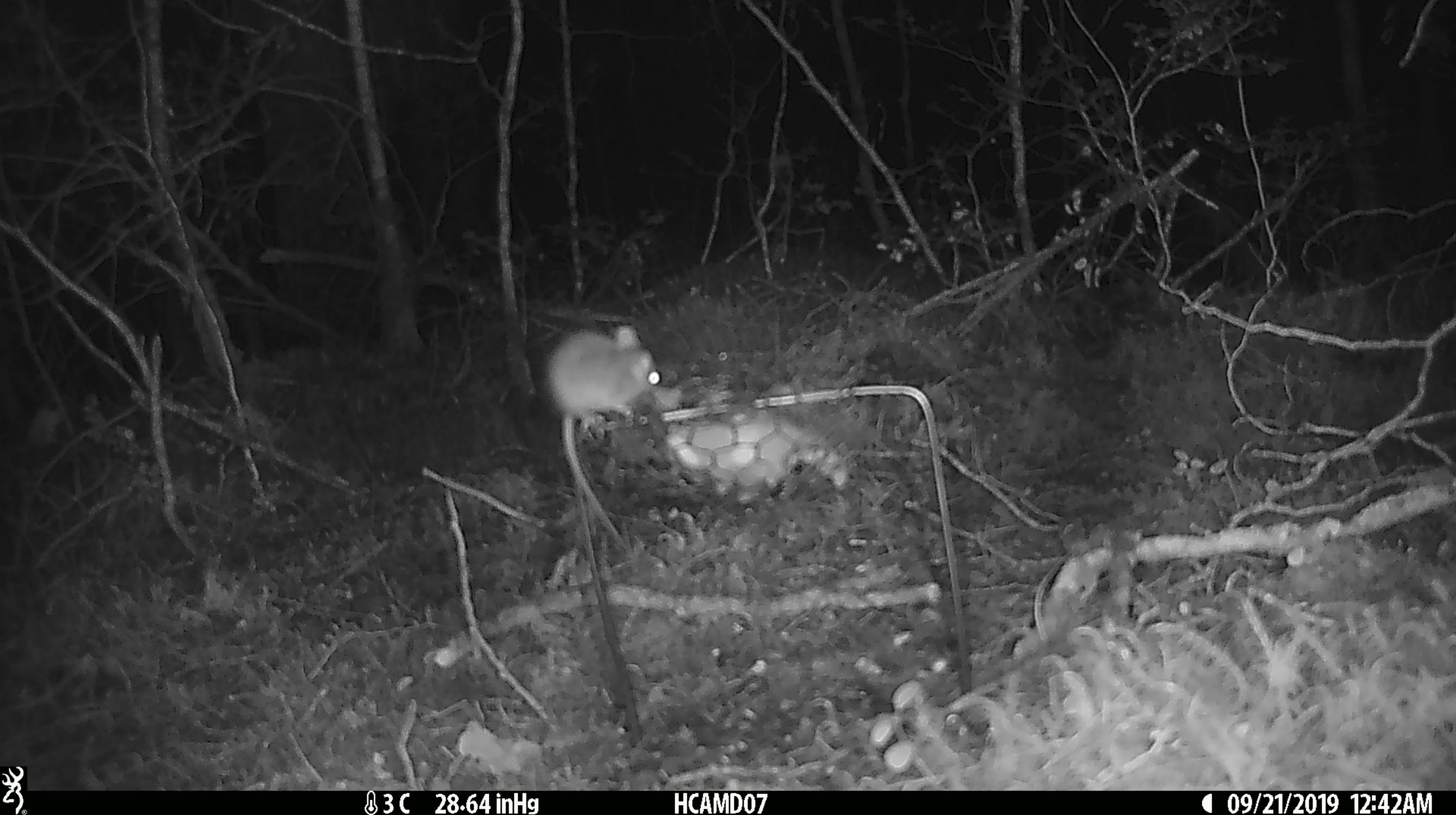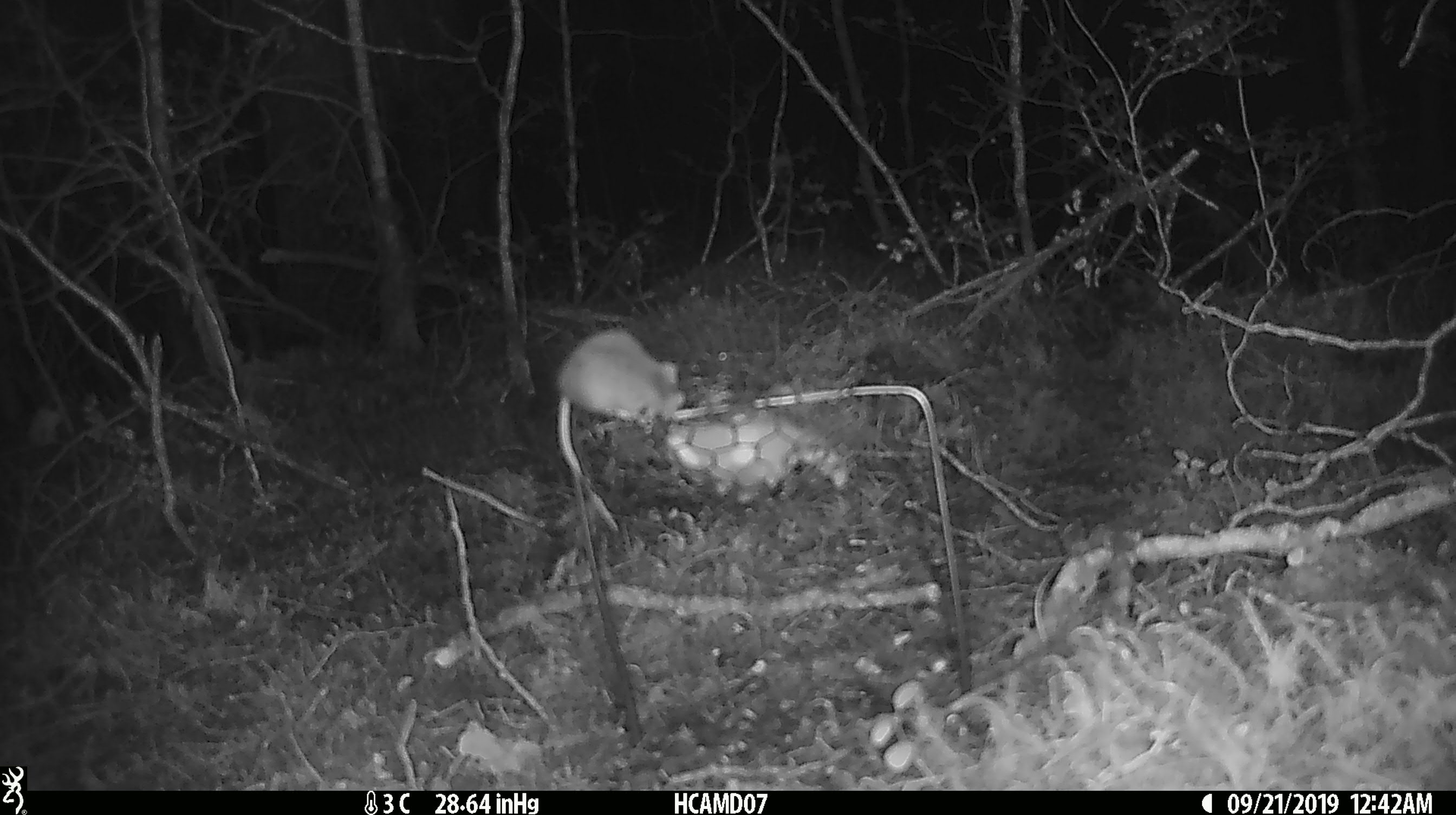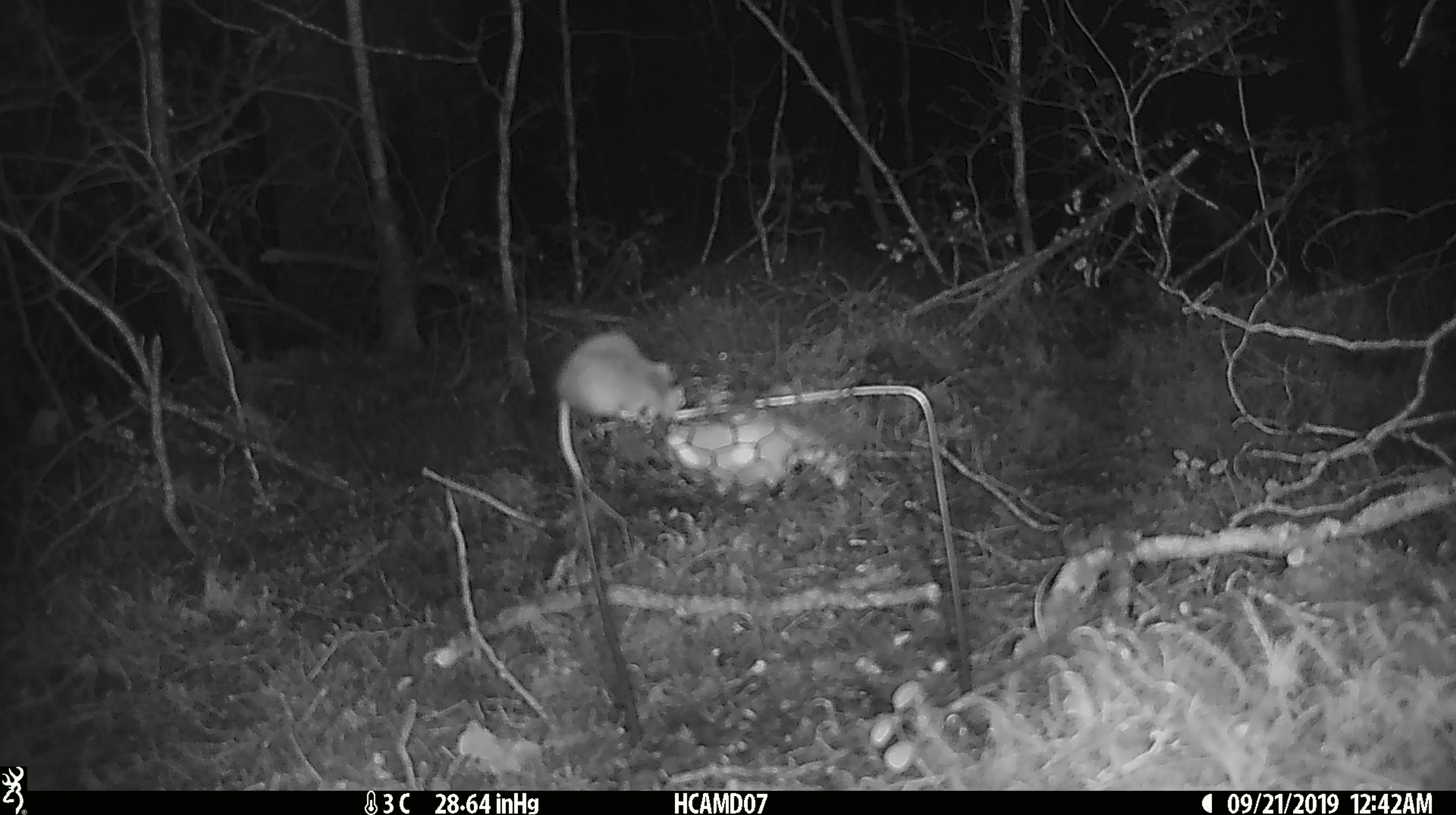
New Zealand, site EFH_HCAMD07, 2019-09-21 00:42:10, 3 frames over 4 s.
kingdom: Animalia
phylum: Chordata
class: Mammalia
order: Rodentia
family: Muridae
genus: Mus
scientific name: Mus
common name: mouse